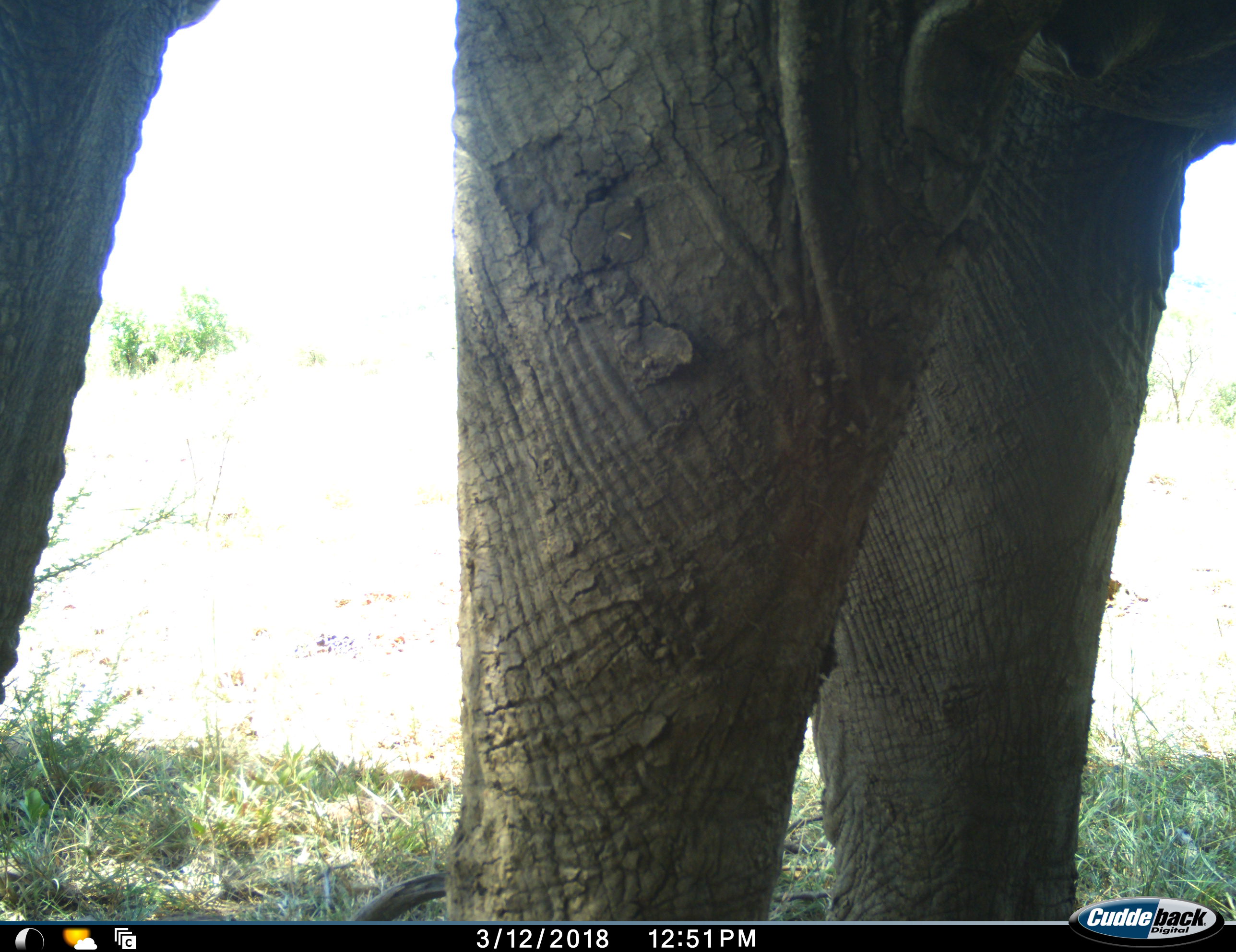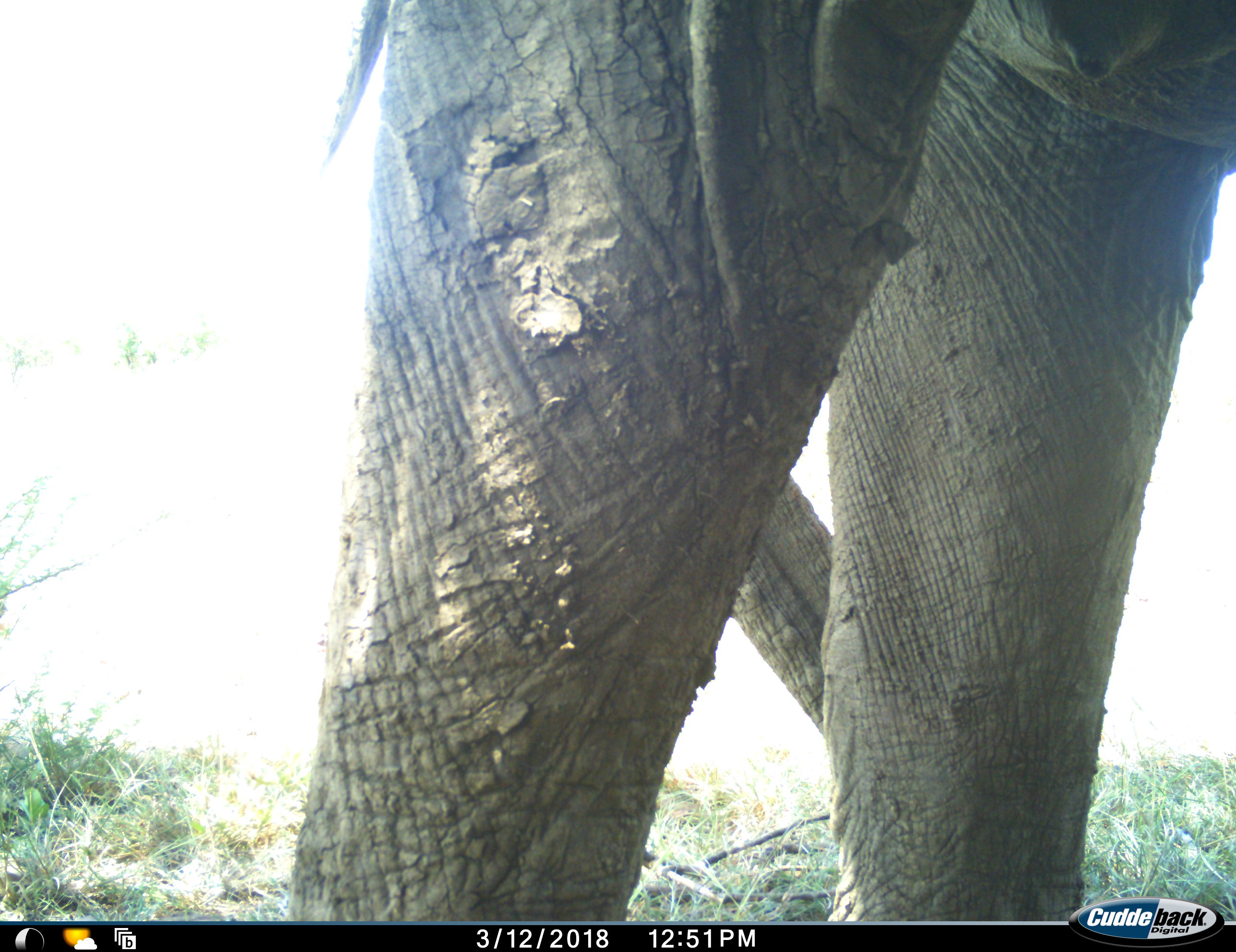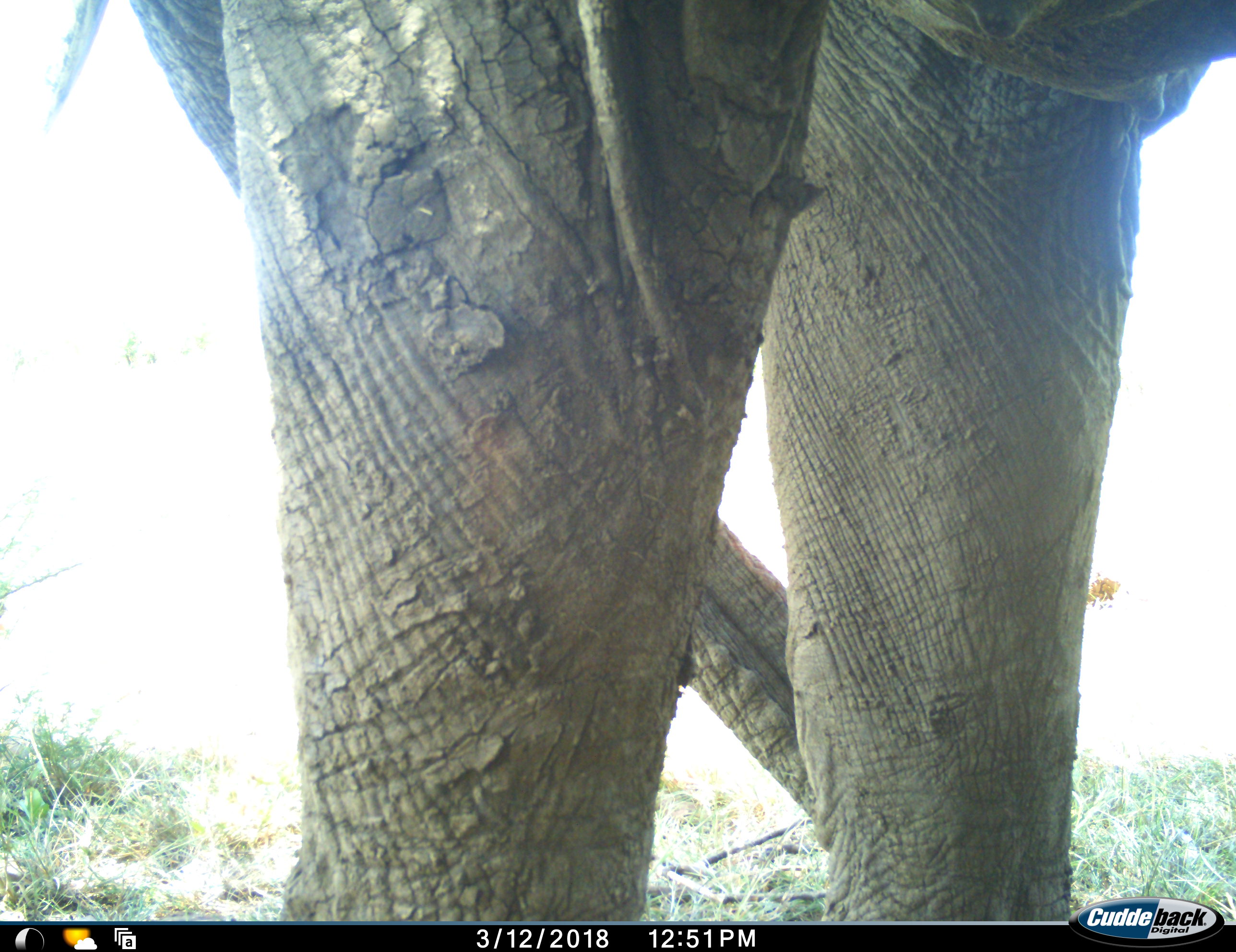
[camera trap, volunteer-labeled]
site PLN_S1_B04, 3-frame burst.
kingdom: Animalia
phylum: Chordata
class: Mammalia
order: Proboscidea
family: Elephantidae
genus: Loxodonta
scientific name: Loxodonta africana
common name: african bush elephant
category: elephant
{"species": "elephant (african bush elephant) (Loxodonta africana)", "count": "1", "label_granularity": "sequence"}